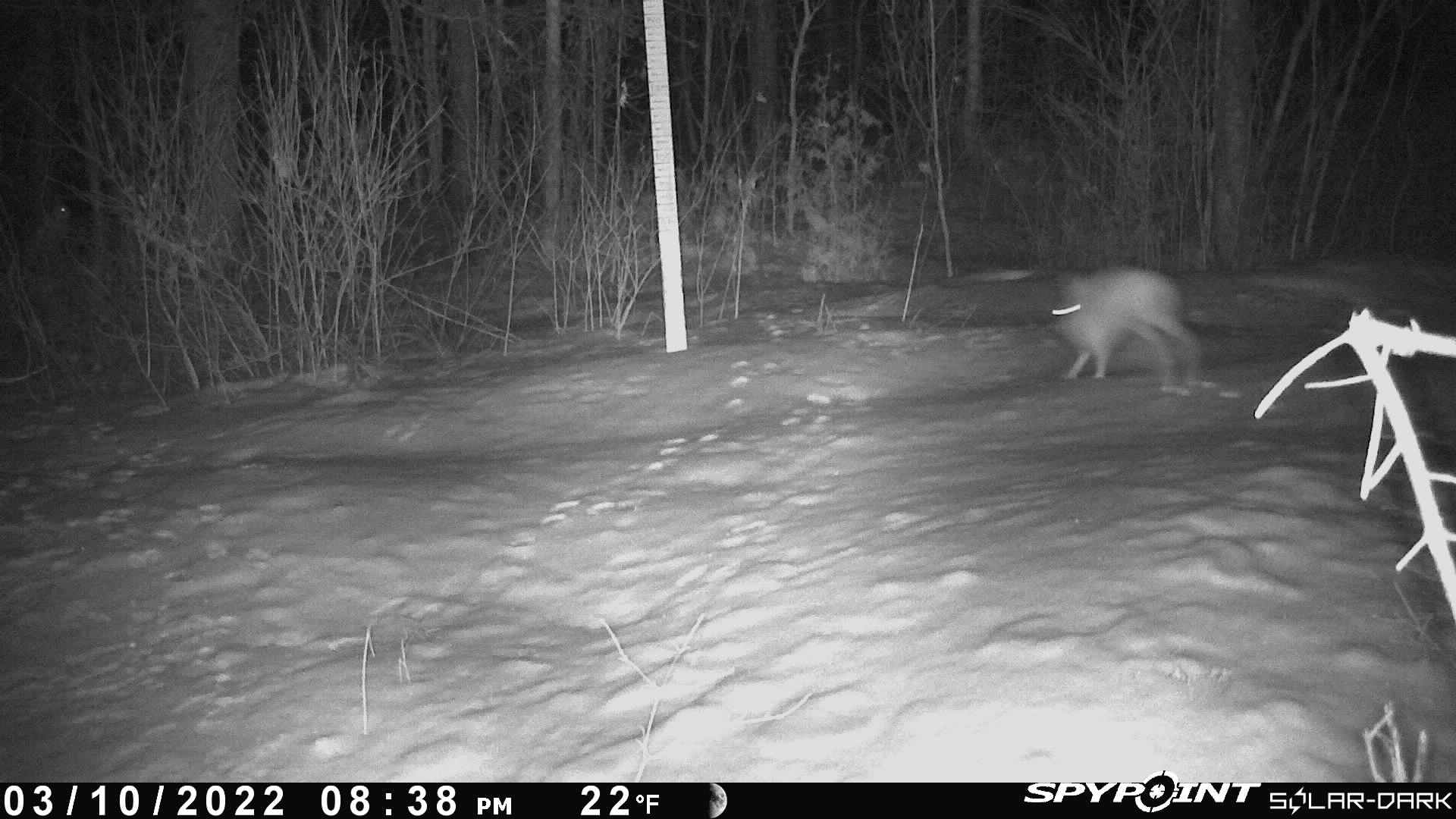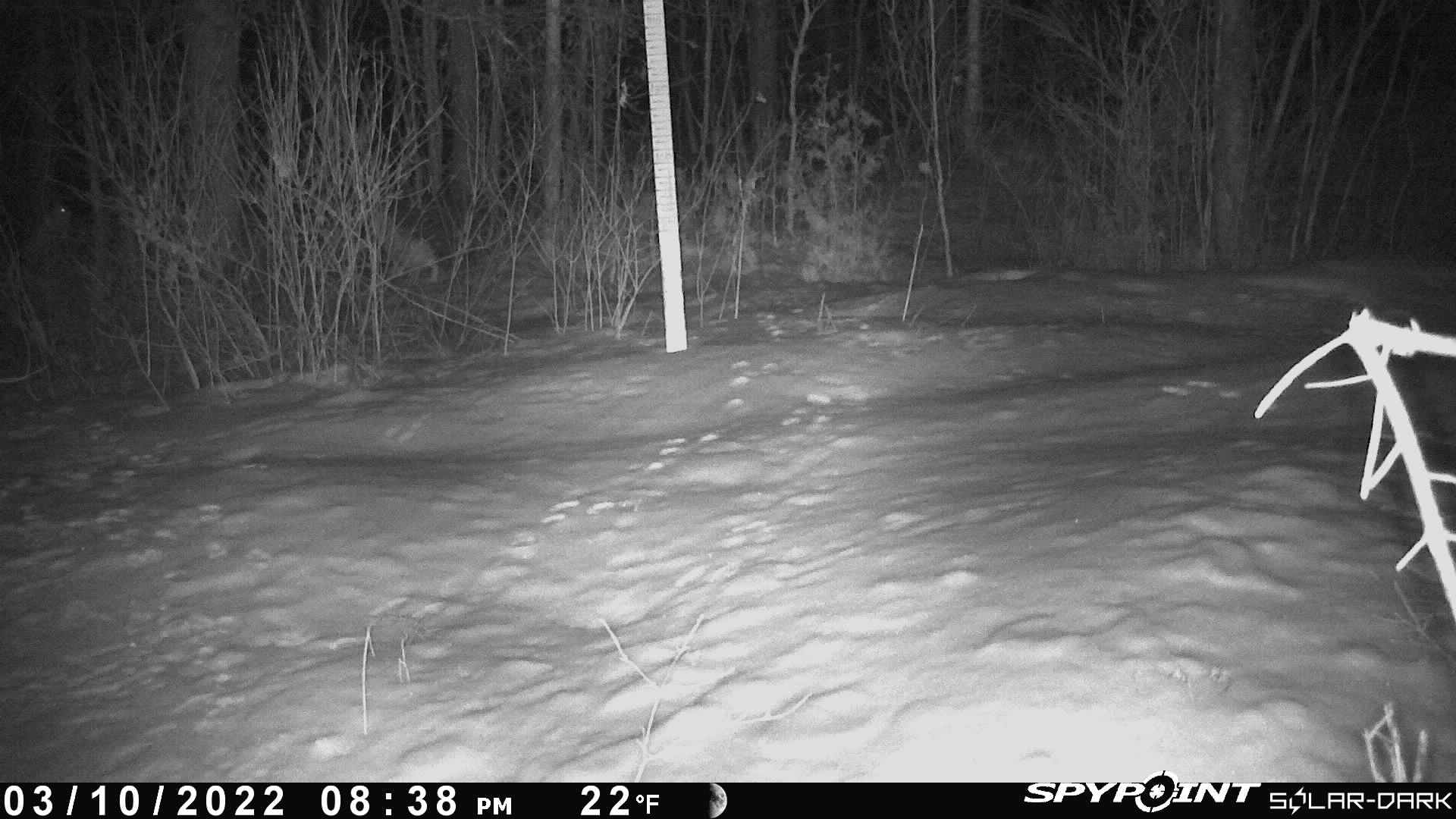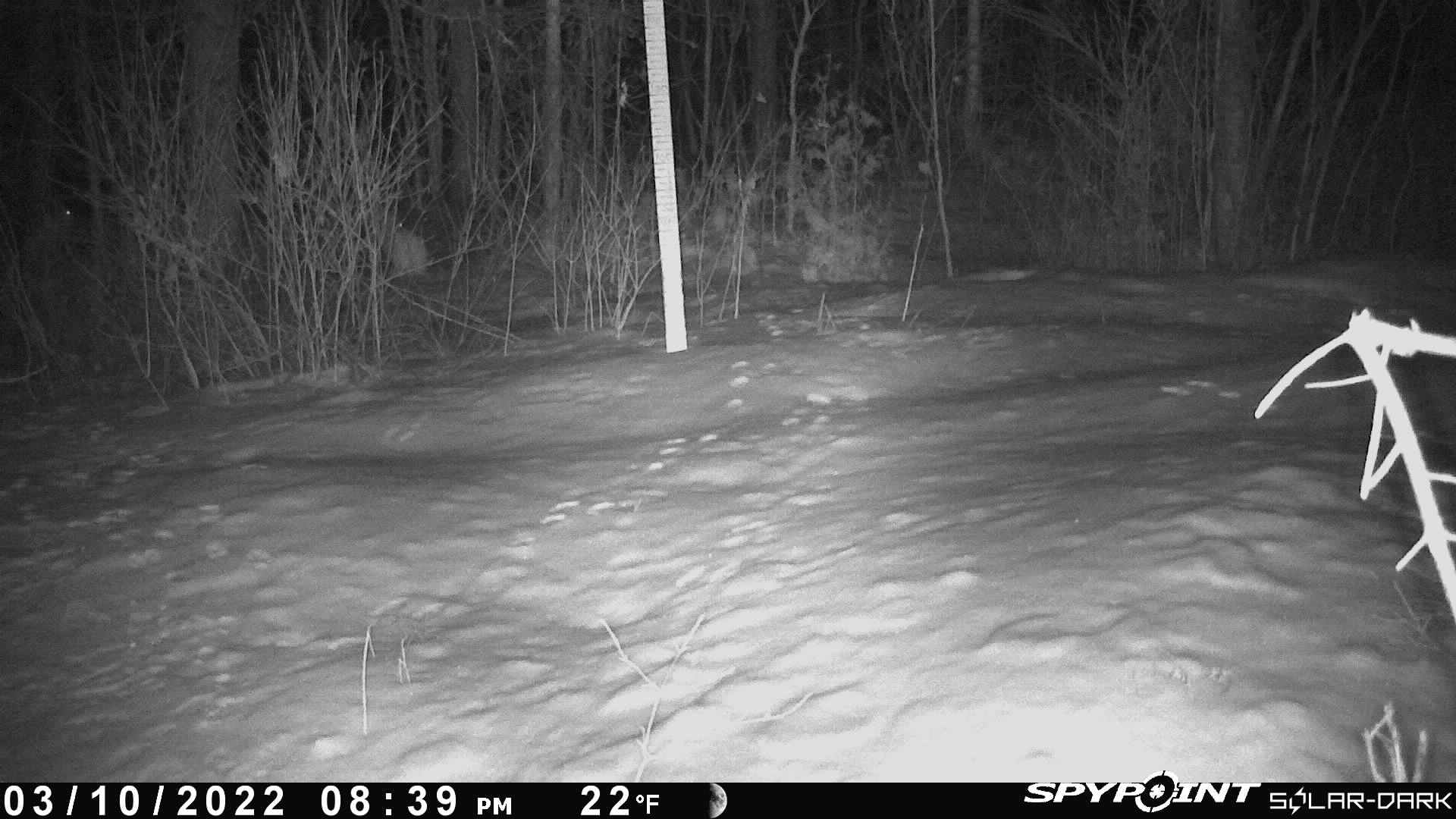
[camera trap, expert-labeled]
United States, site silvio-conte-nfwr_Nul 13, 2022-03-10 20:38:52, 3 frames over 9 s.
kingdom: Animalia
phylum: Chordata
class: Mammalia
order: Lagomorpha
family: Leporidae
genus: Lepus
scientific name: Lepus americanus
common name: snowshoe hare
Snowshoe hare (Lepus americanus).